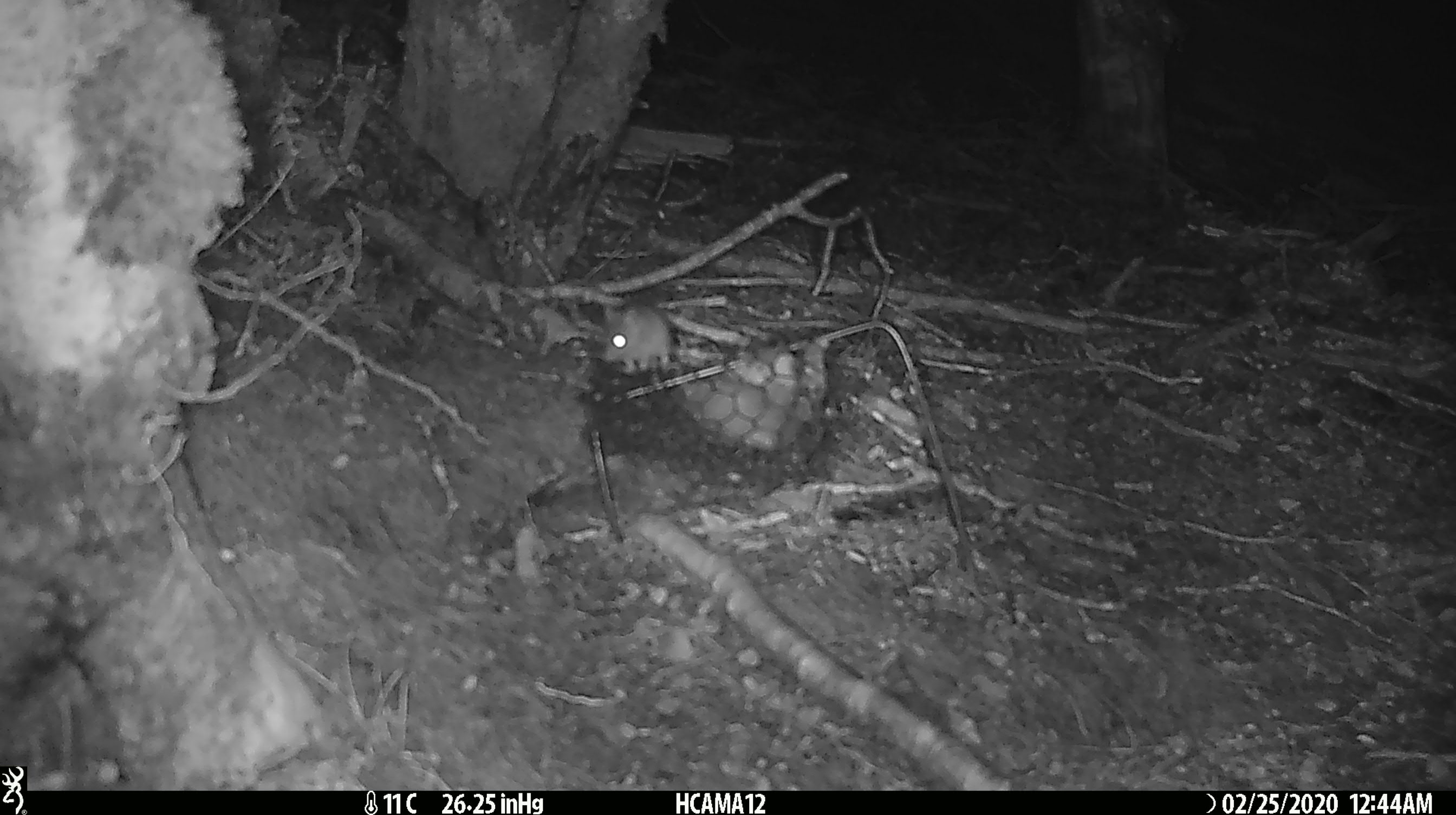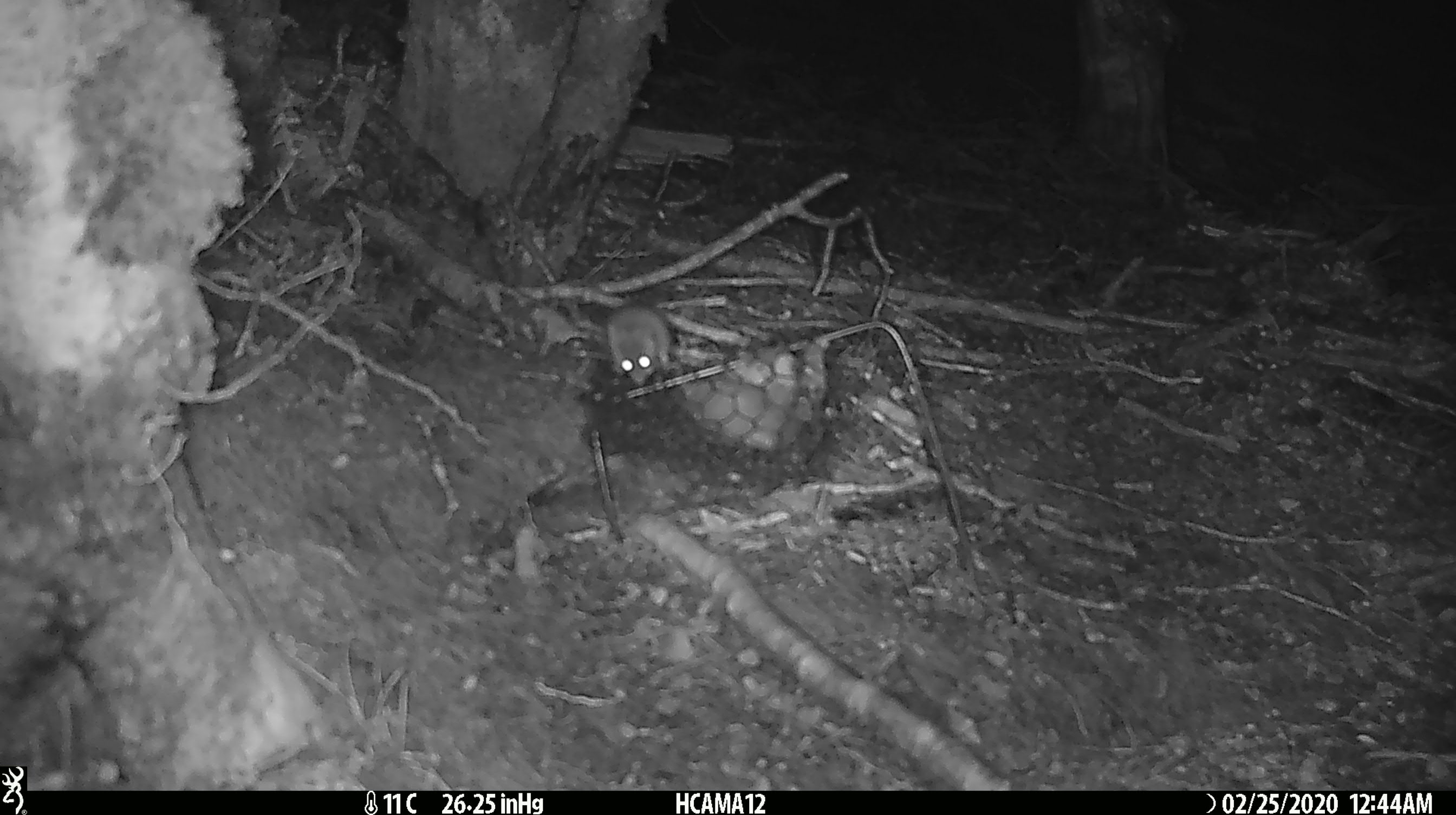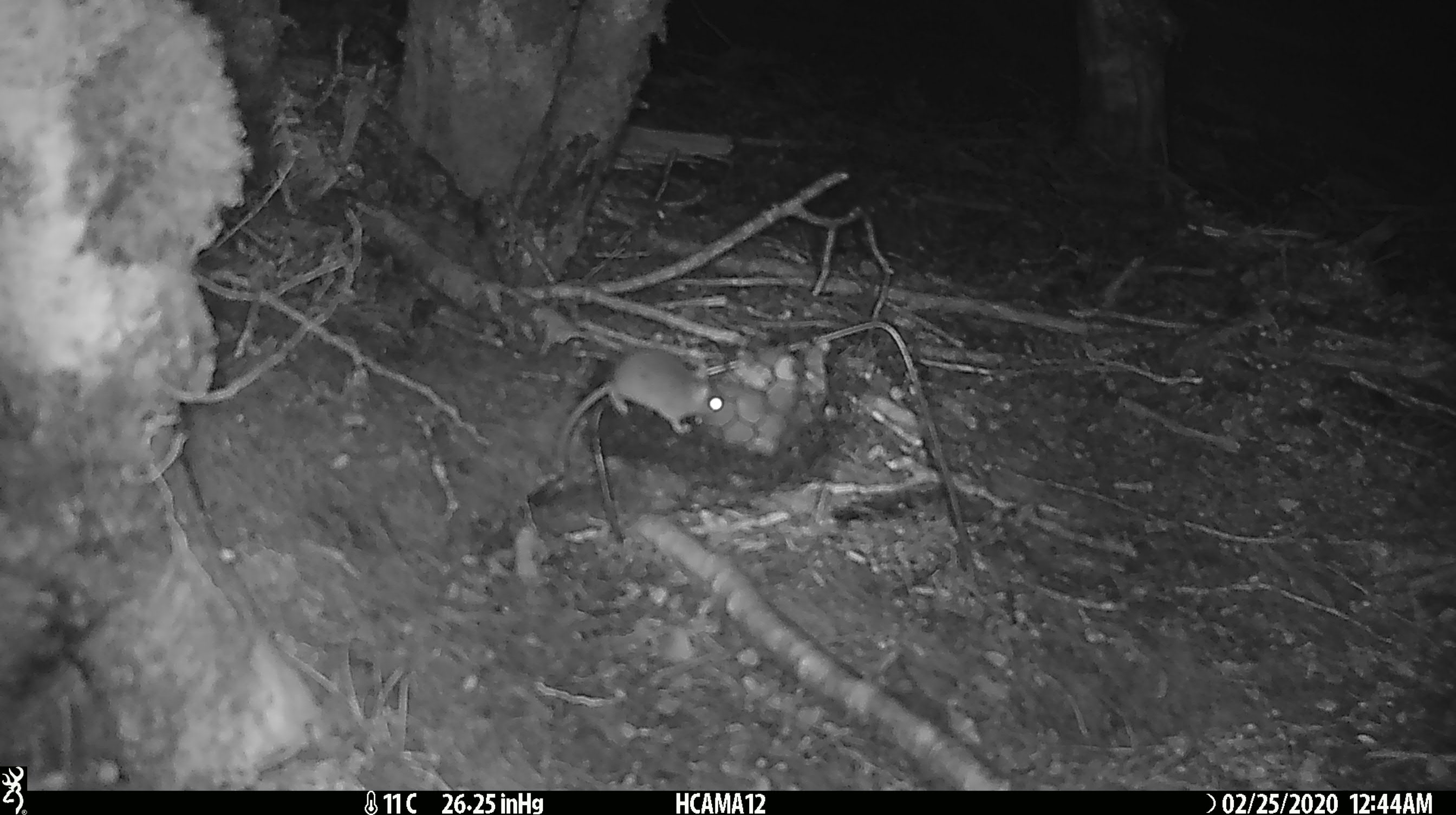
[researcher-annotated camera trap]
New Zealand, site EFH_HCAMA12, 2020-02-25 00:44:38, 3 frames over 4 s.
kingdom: Animalia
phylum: Chordata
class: Mammalia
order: Rodentia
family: Muridae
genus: Mus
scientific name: Mus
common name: mouse